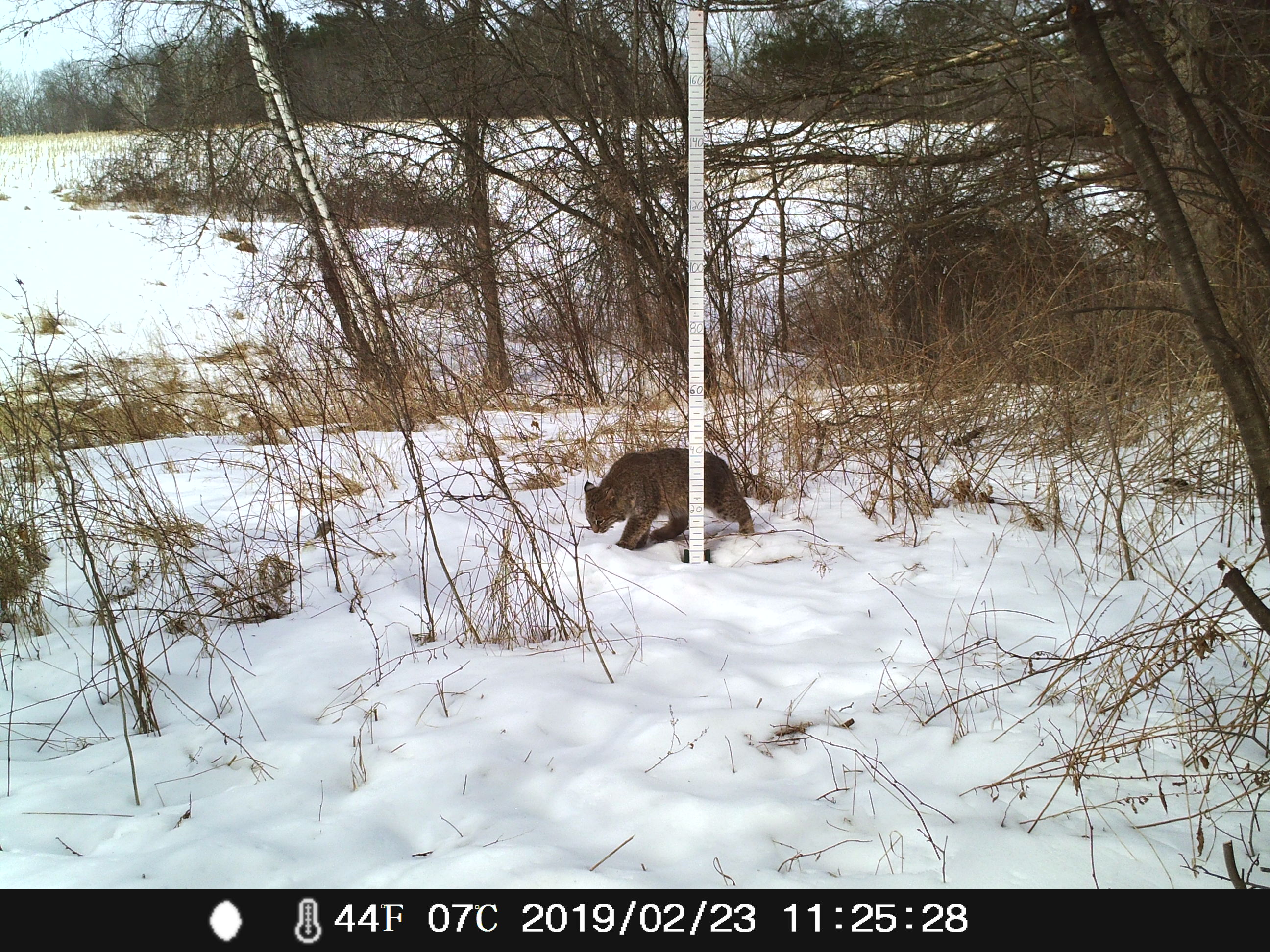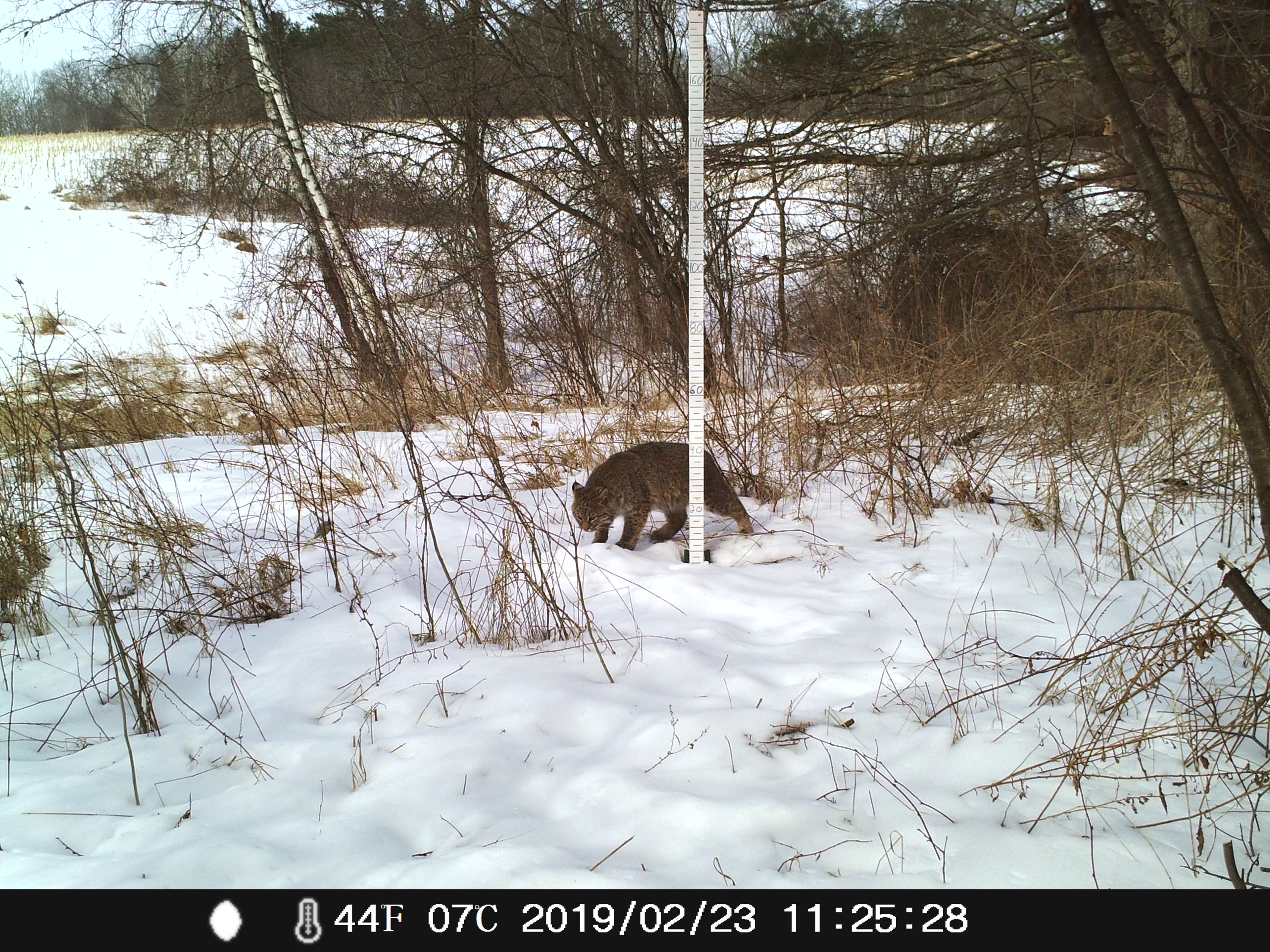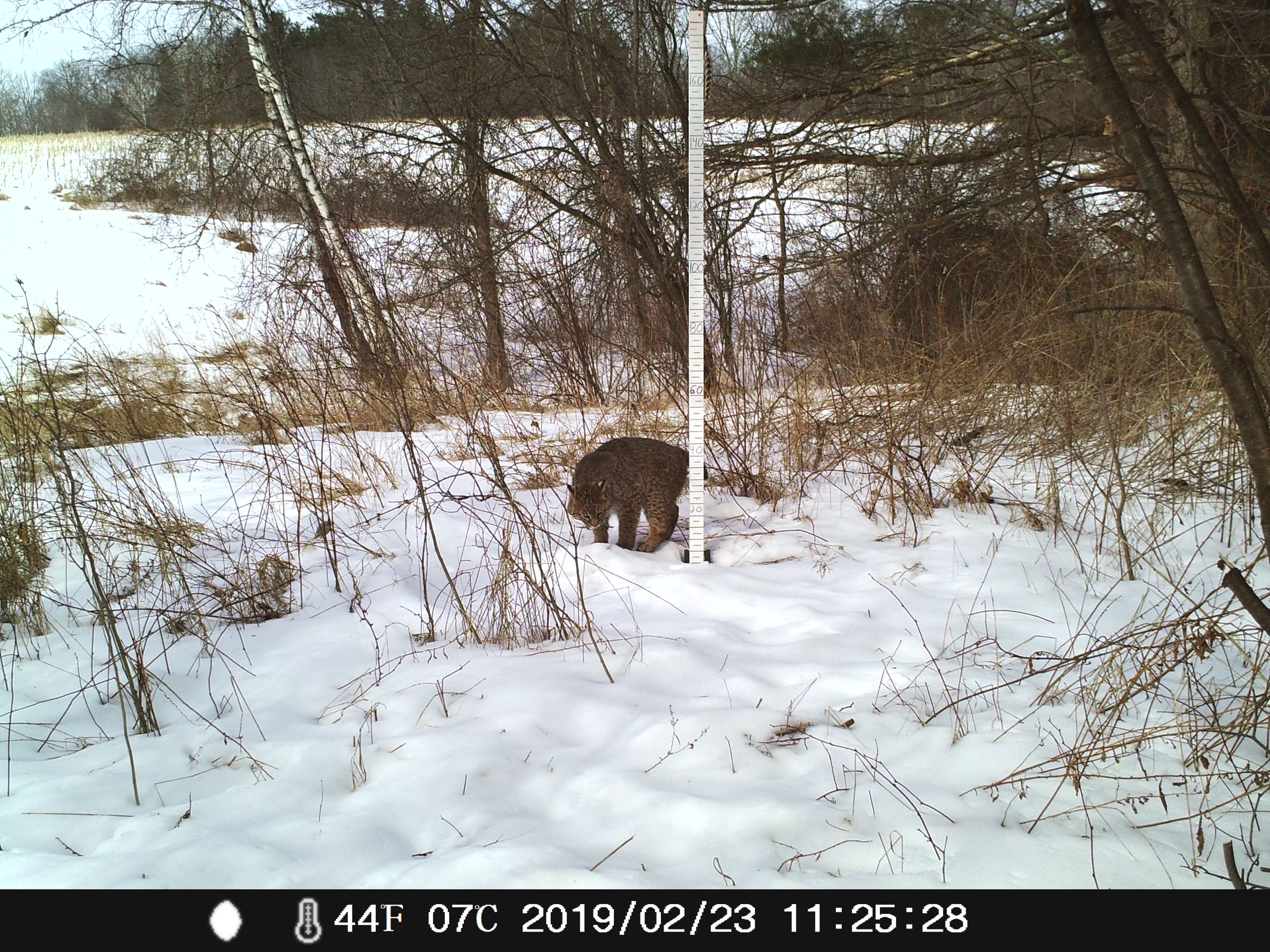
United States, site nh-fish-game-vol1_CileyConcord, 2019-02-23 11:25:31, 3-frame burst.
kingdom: Animalia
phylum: Chordata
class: Mammalia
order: Carnivora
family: Felidae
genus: Lynx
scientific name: Lynx rufus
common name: bobcat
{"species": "bobcat (Lynx rufus)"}